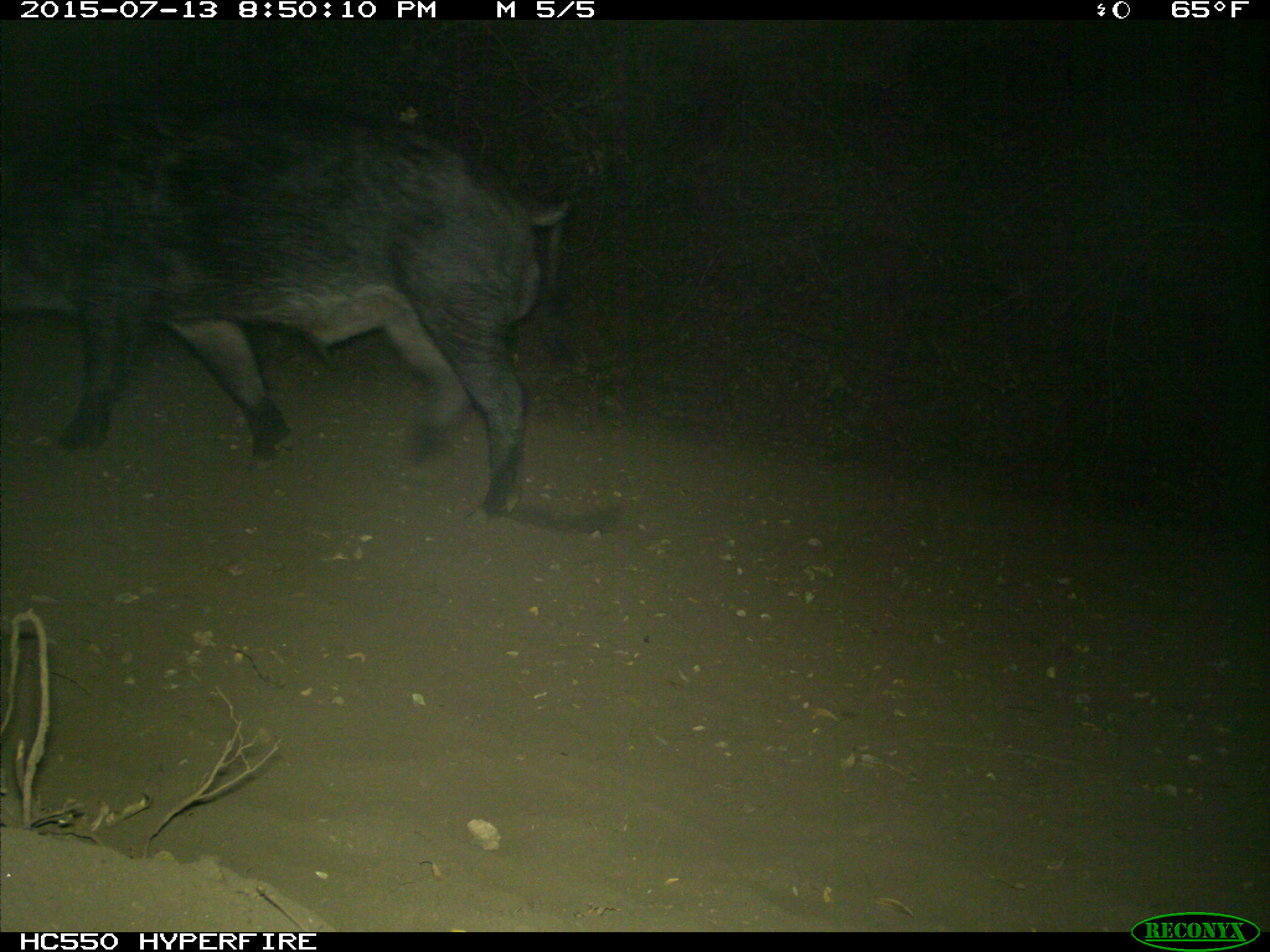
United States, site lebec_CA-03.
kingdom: Animalia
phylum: Chordata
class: Mammalia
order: Artiodactyla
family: Suidae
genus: Sus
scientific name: Sus scrofa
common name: wild boar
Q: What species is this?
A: Sus scrofa (wild boar).